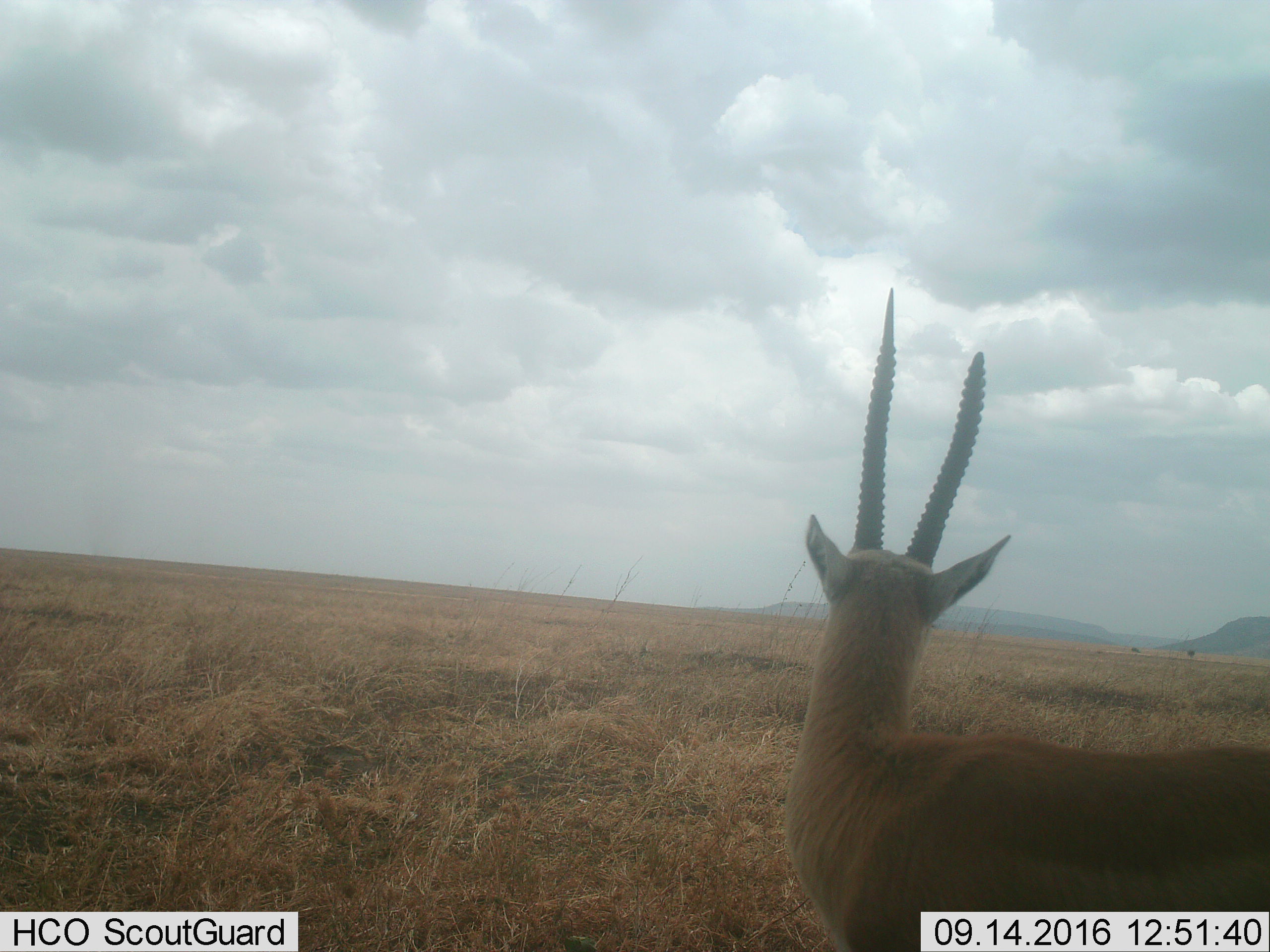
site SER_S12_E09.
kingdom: Animalia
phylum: Chordata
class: Mammalia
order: Artiodactyla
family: Bovidae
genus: Nanger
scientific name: Nanger granti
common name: grant's gazelle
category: gazellegrants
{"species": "gazellegrants (grant's gazelle) (Nanger granti)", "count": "1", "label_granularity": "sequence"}